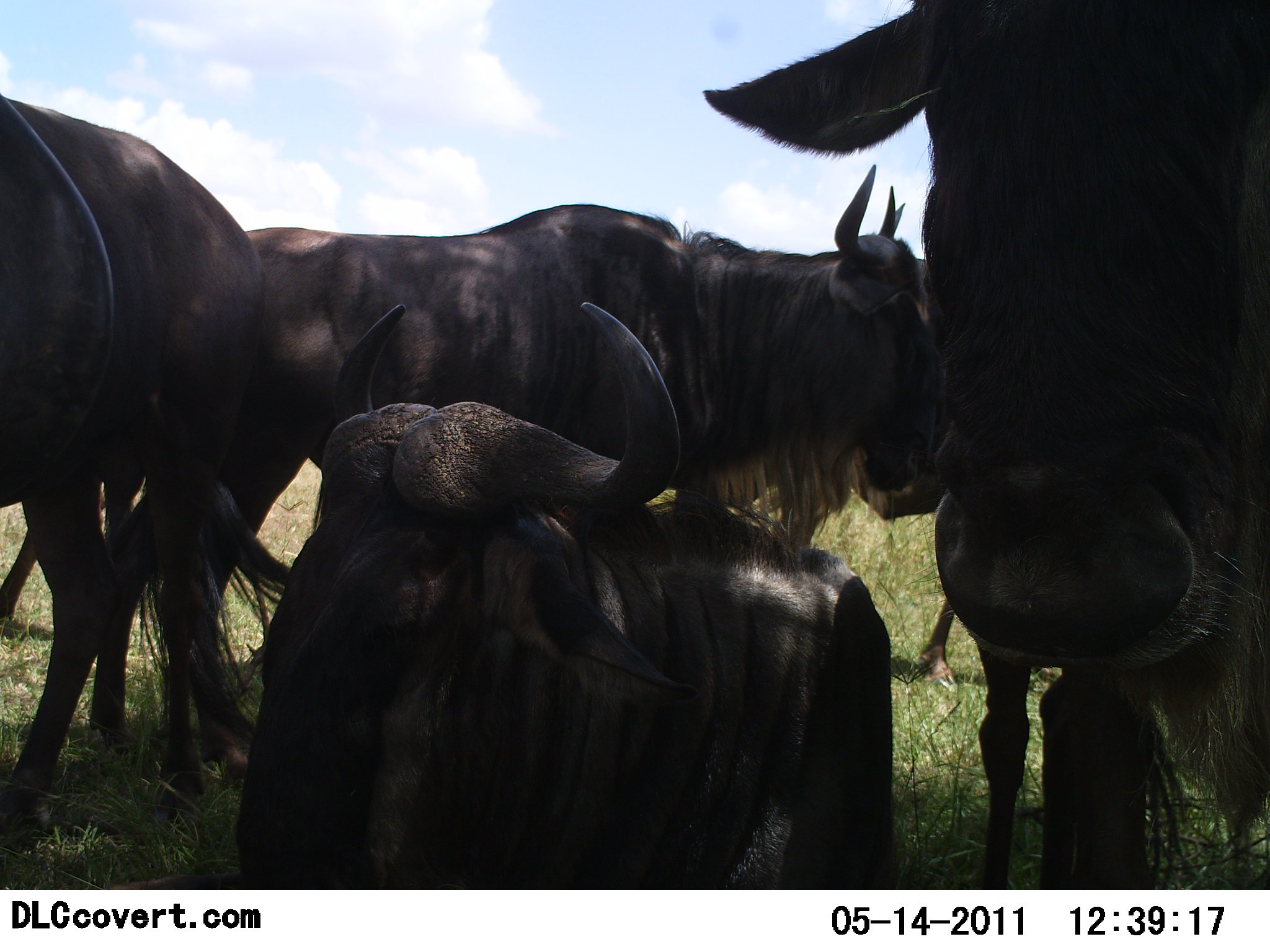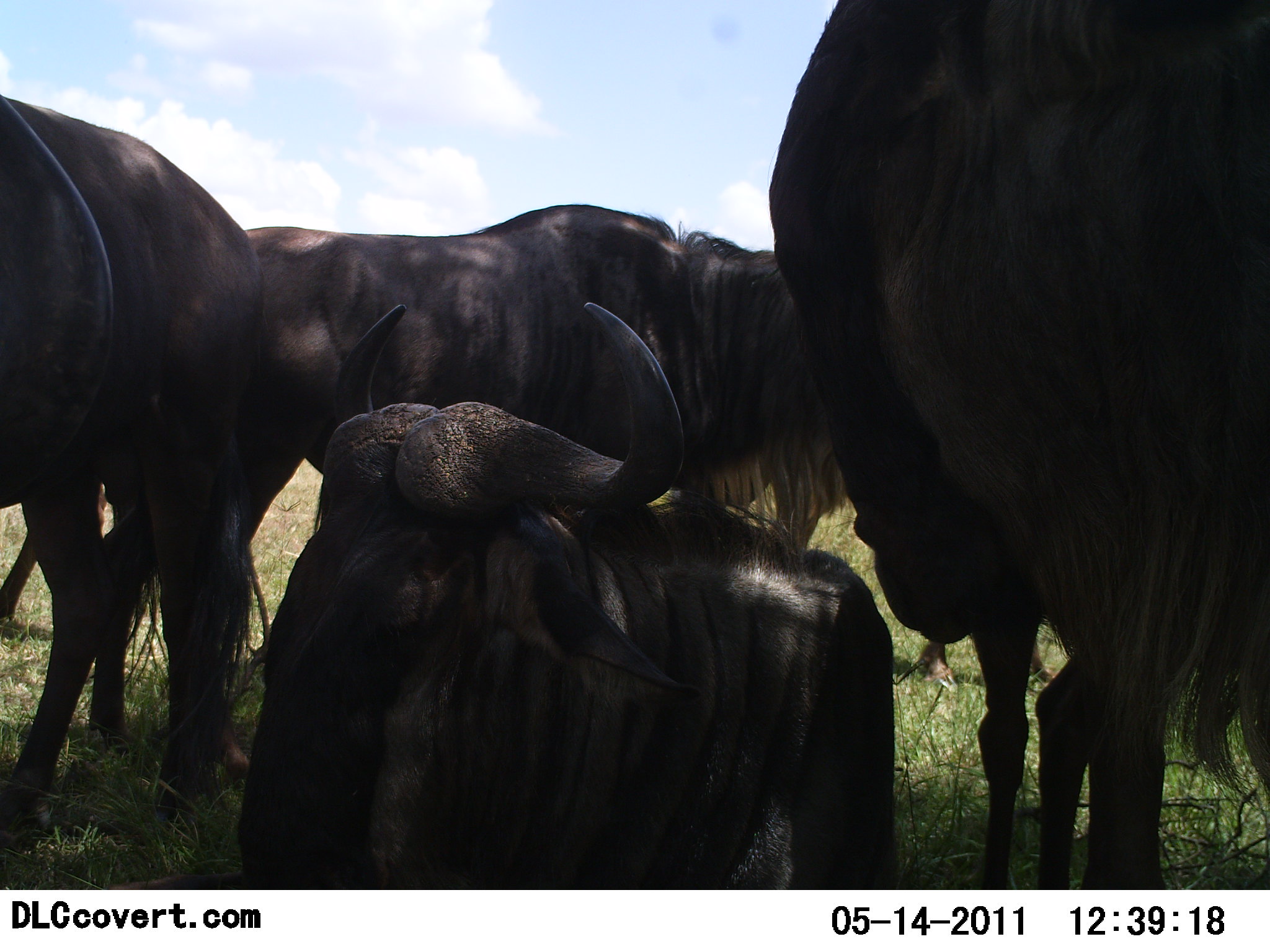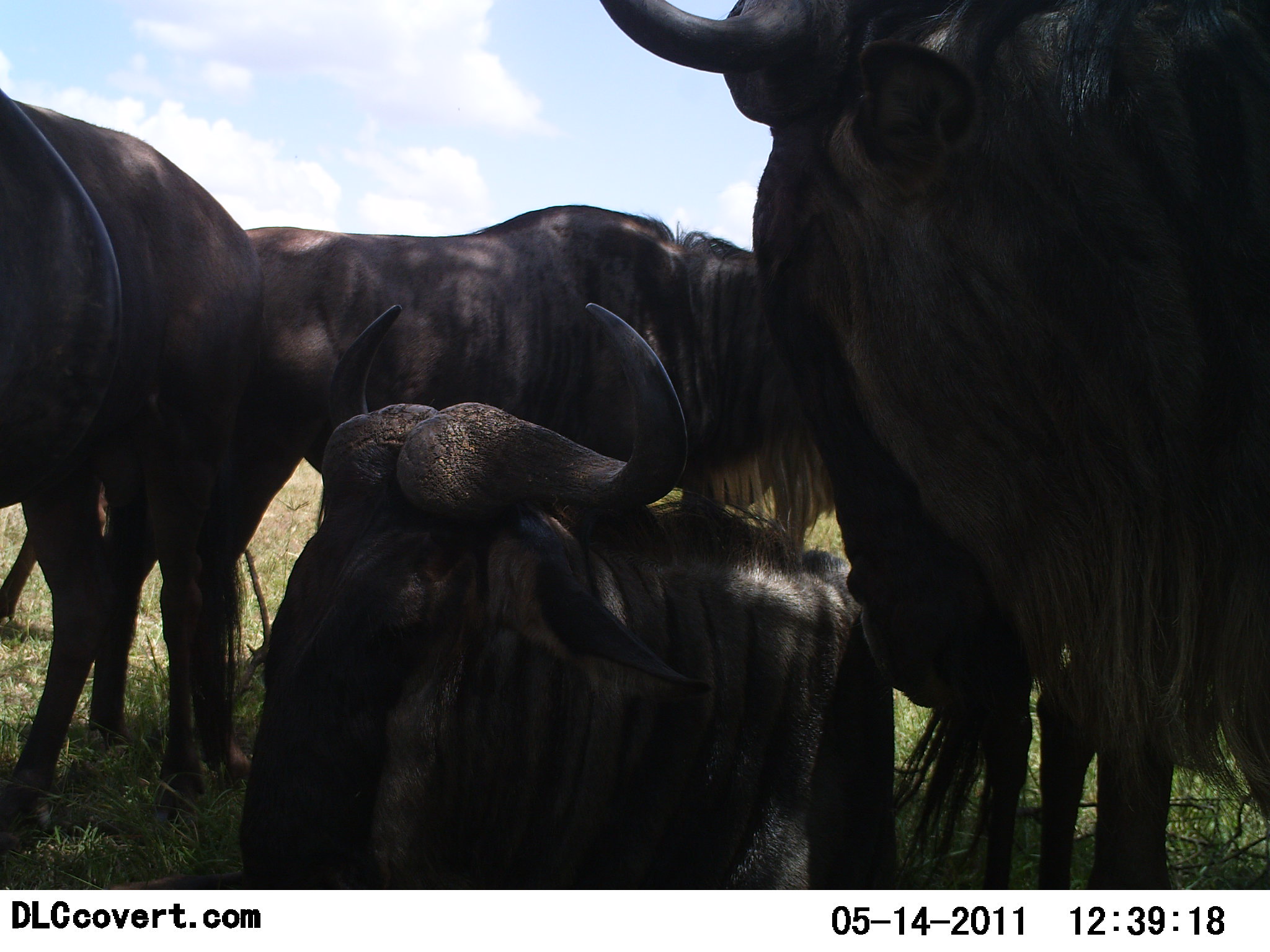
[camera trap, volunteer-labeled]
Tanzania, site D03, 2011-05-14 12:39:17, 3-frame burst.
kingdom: Animalia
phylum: Chordata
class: Mammalia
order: Artiodactyla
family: Bovidae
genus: Connochaetes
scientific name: Connochaetes taurinus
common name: blue wildebeest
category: wildebeest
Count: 4.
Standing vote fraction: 60%.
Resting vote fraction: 100%.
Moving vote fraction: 0%.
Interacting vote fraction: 10%.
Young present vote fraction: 10%.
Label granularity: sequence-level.